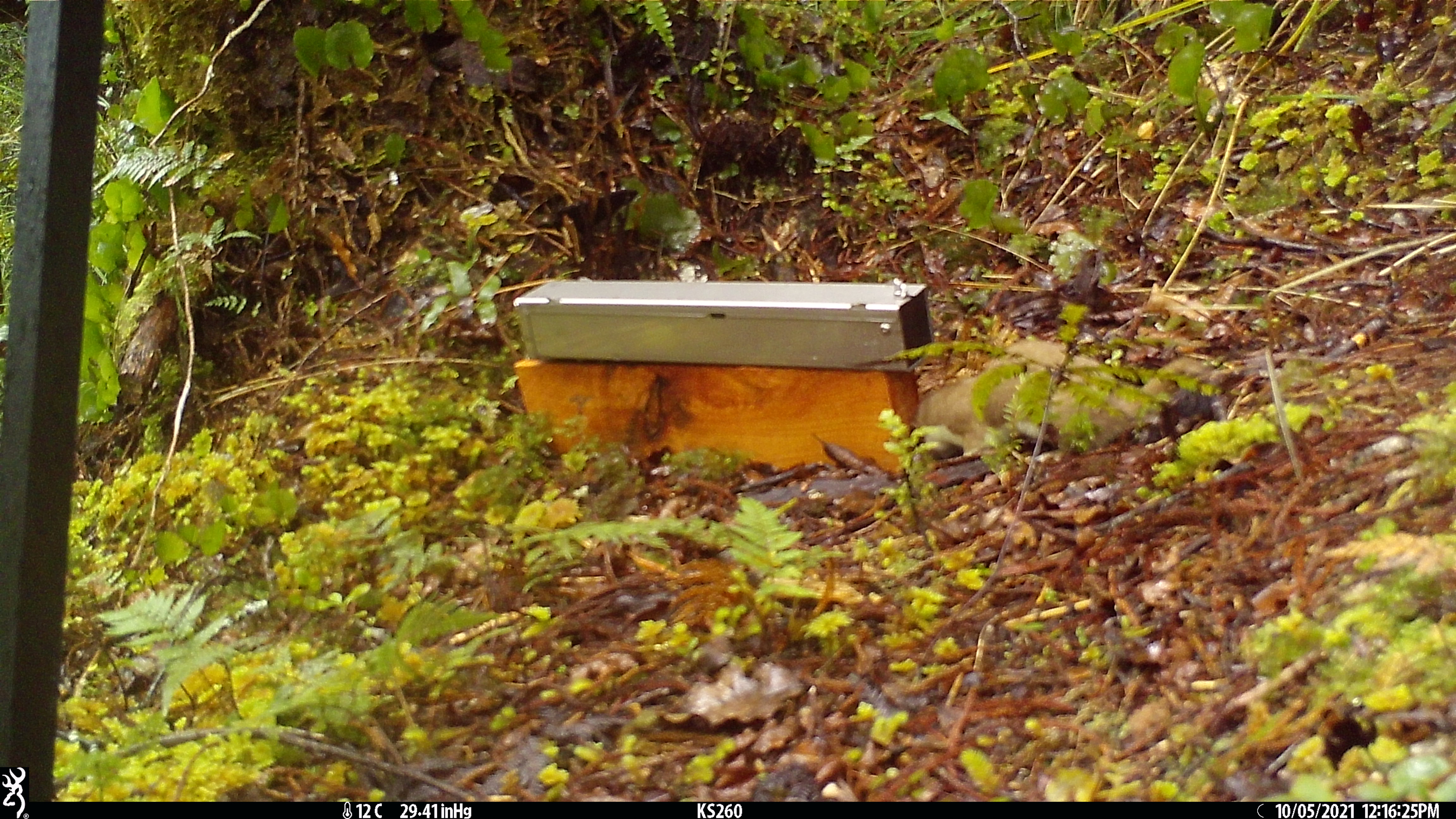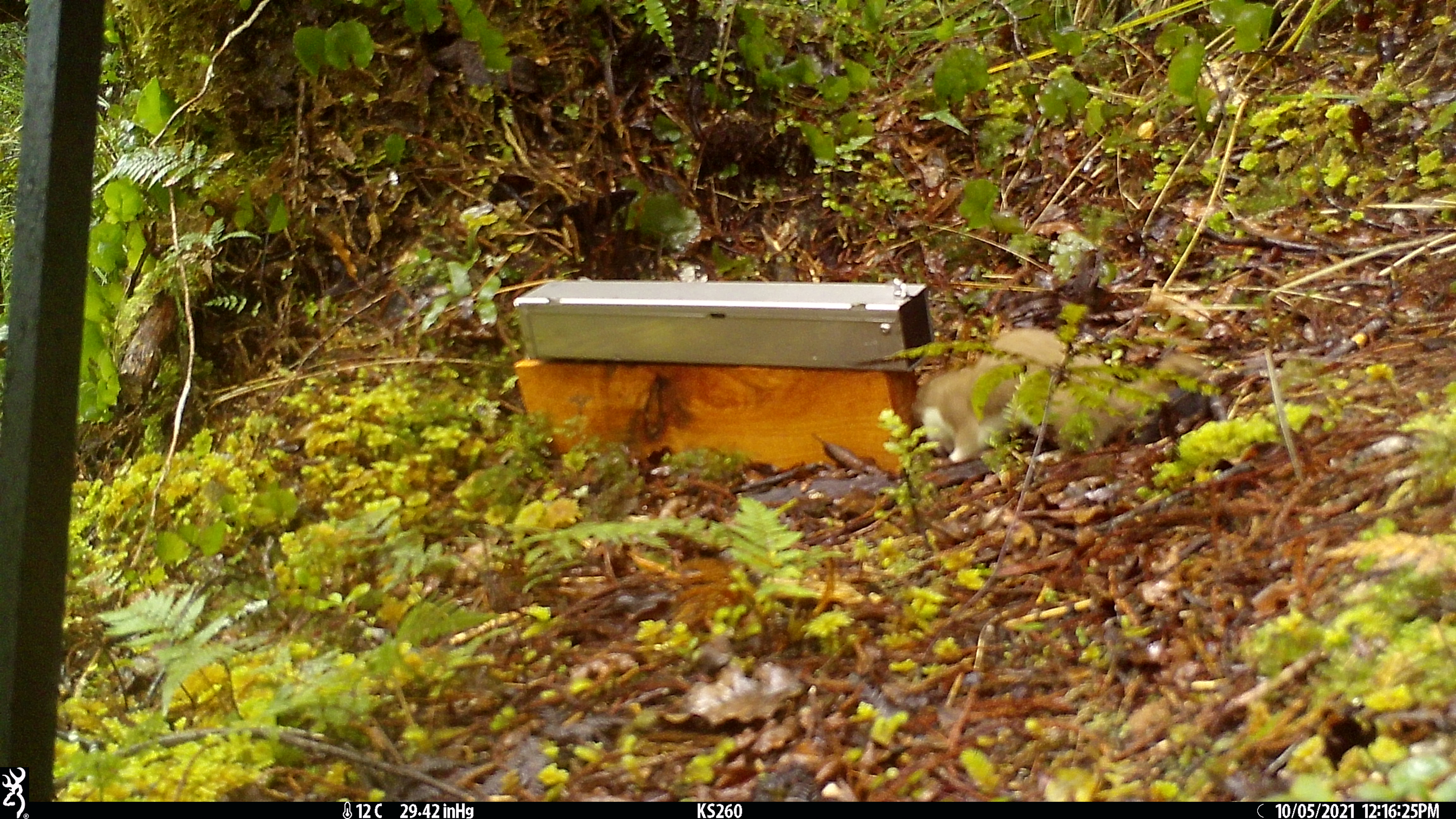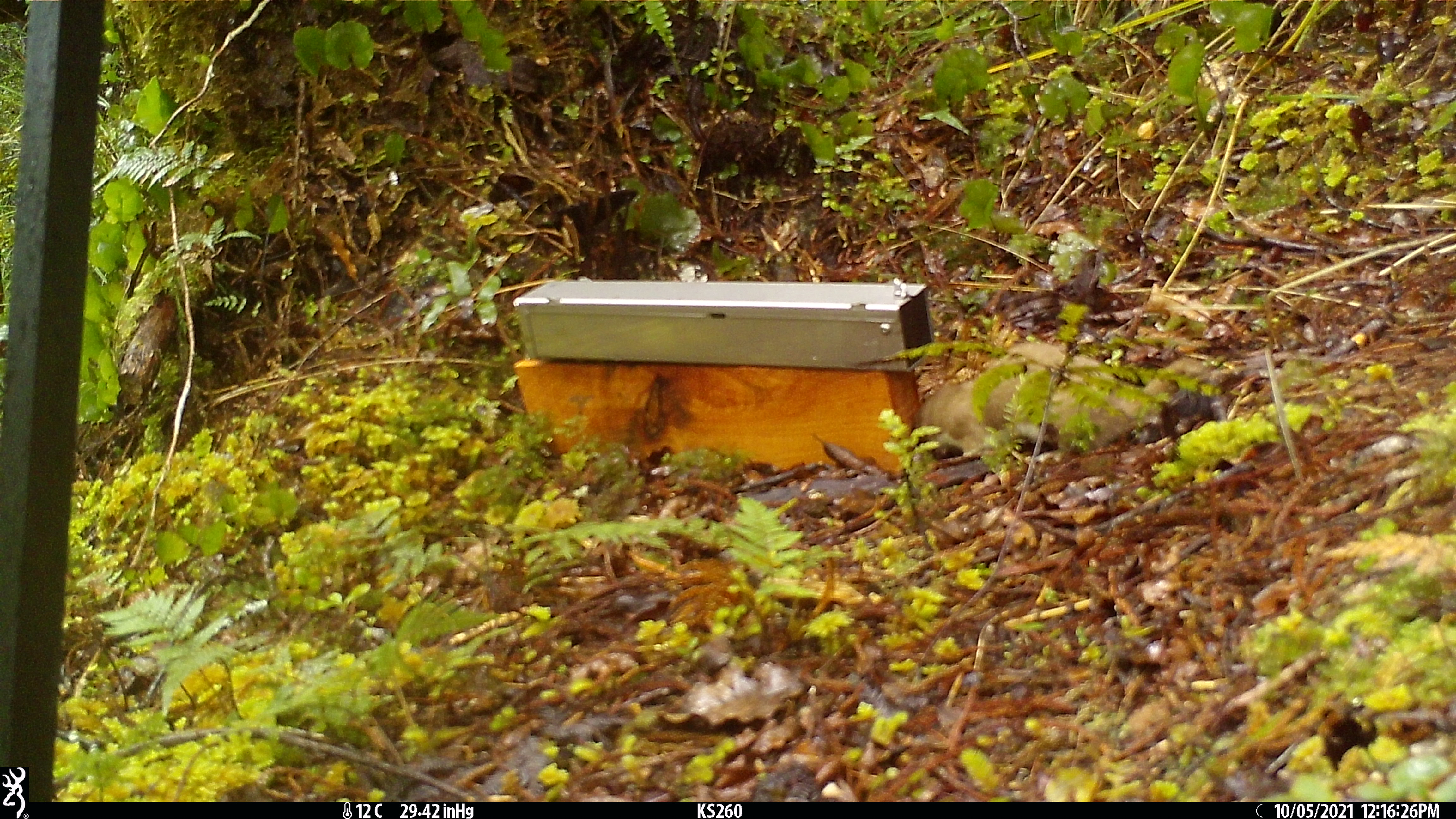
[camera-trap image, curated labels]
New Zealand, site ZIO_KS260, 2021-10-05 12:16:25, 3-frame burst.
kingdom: Animalia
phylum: Chordata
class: Mammalia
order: Carnivora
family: Mustelidae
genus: Mustela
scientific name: Mustela erminea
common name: stoat